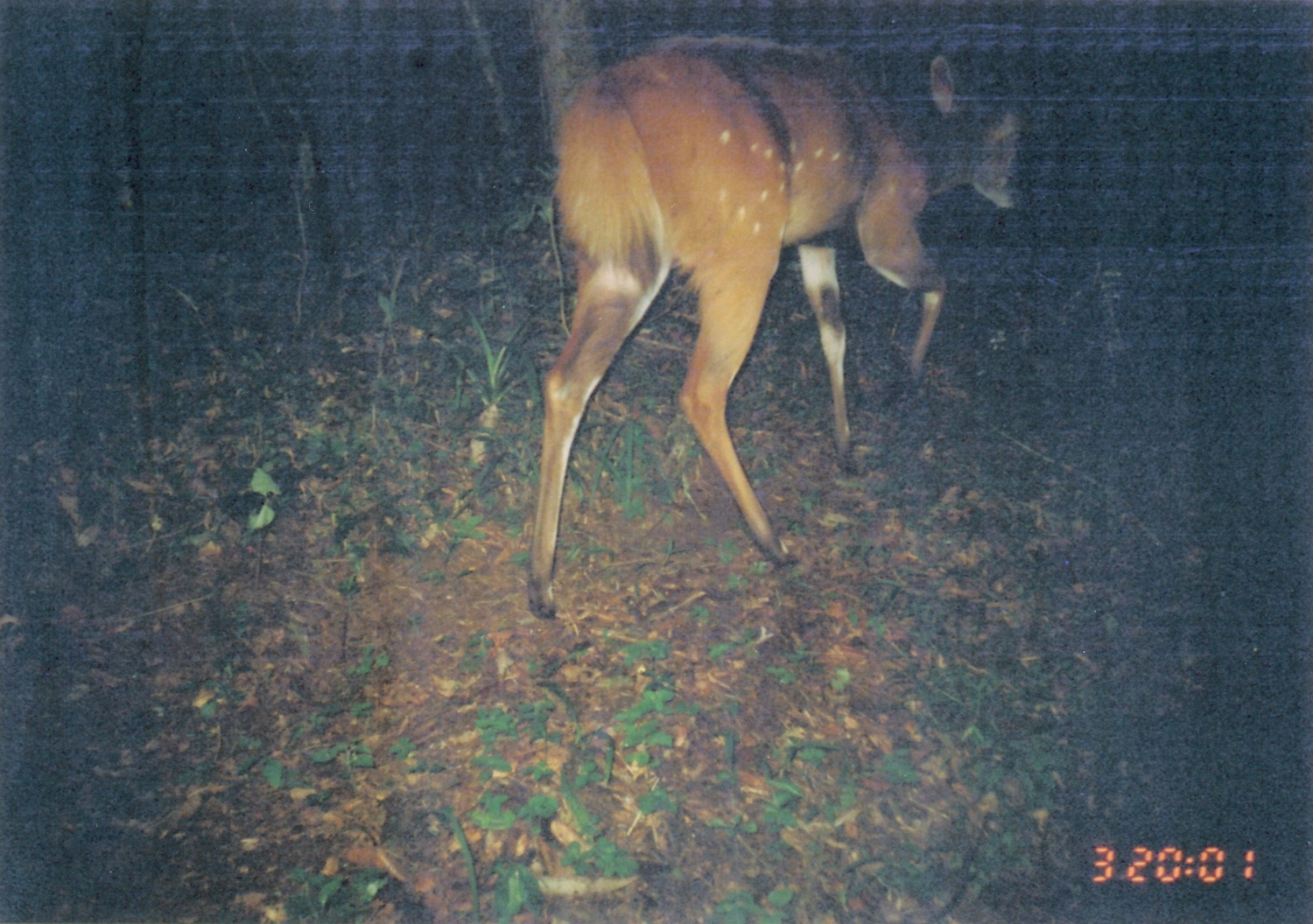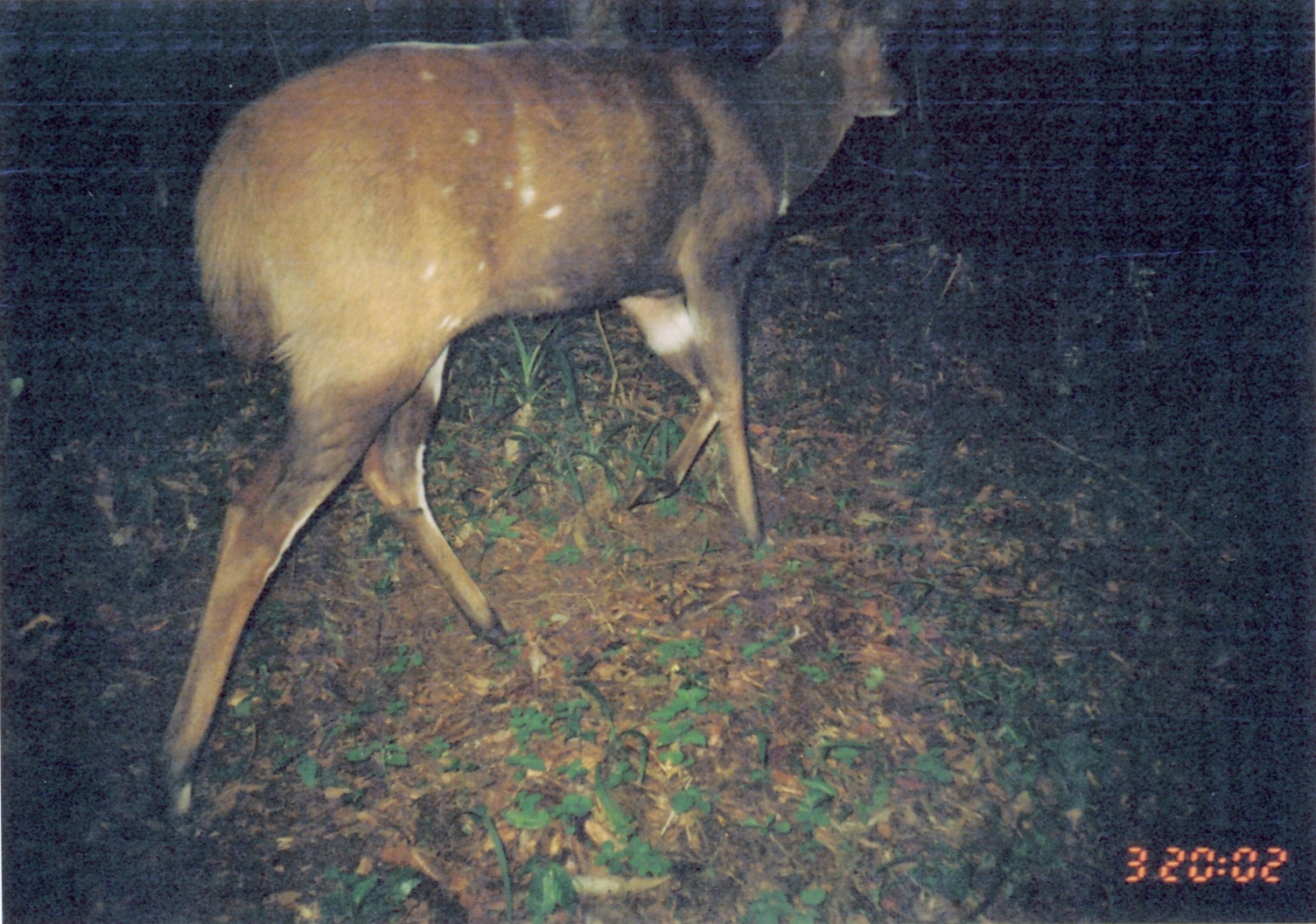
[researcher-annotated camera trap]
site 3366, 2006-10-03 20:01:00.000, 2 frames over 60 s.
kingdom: Animalia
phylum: Chordata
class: Mammalia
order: Artiodactyla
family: Bovidae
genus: Tragelaphus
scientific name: Tragelaphus scriptus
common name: bushbuck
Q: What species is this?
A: Tragelaphus scriptus (bushbuck).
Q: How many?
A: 1.